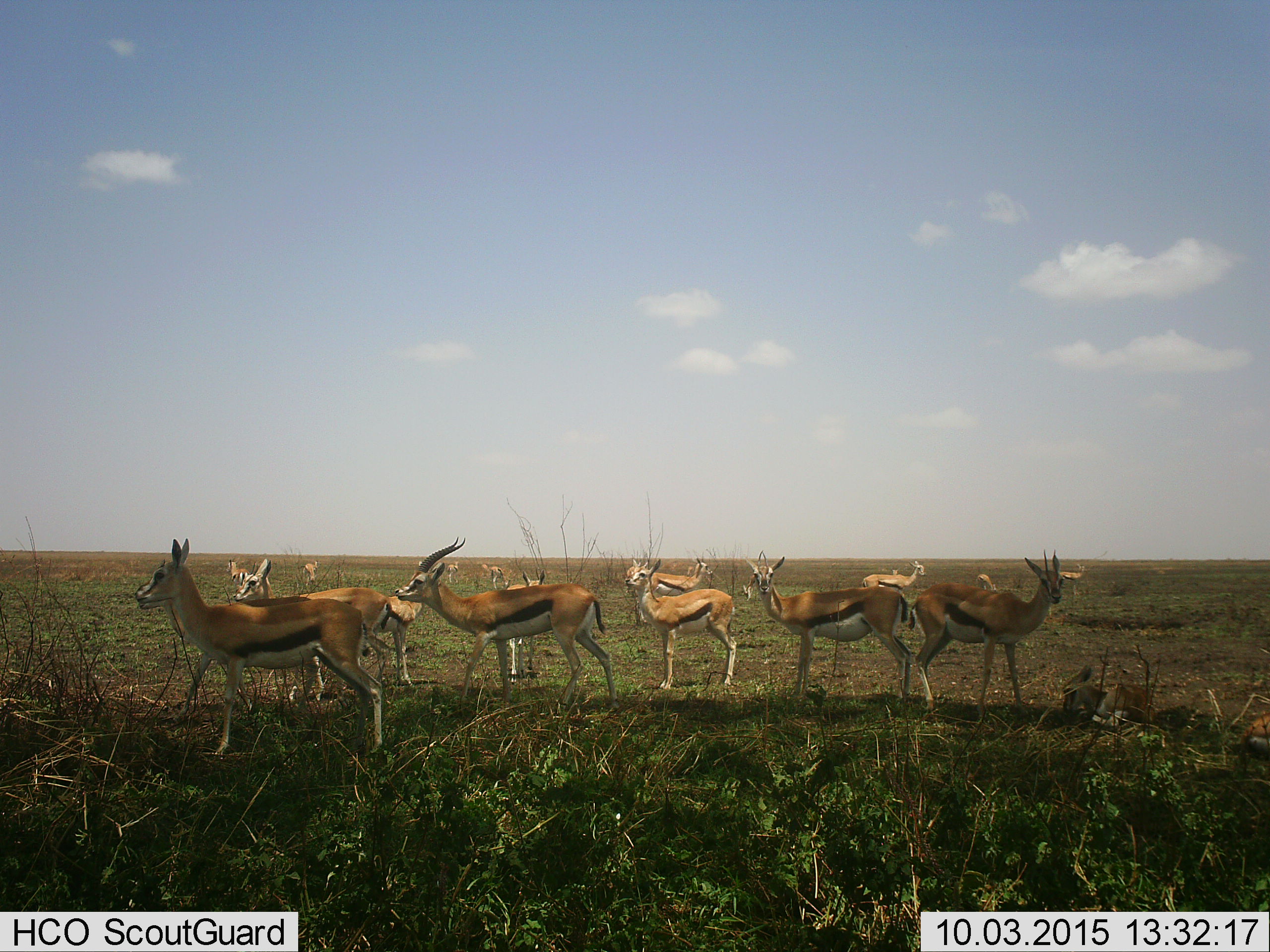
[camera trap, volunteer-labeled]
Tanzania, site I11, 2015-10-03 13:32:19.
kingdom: Animalia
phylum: Chordata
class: Mammalia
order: Artiodactyla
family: Bovidae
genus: Eudorcas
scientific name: Eudorcas thomsonii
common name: thomson's gazelle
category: gazellethomsons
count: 11-50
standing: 100%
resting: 40%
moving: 10%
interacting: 10%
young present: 50%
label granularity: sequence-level